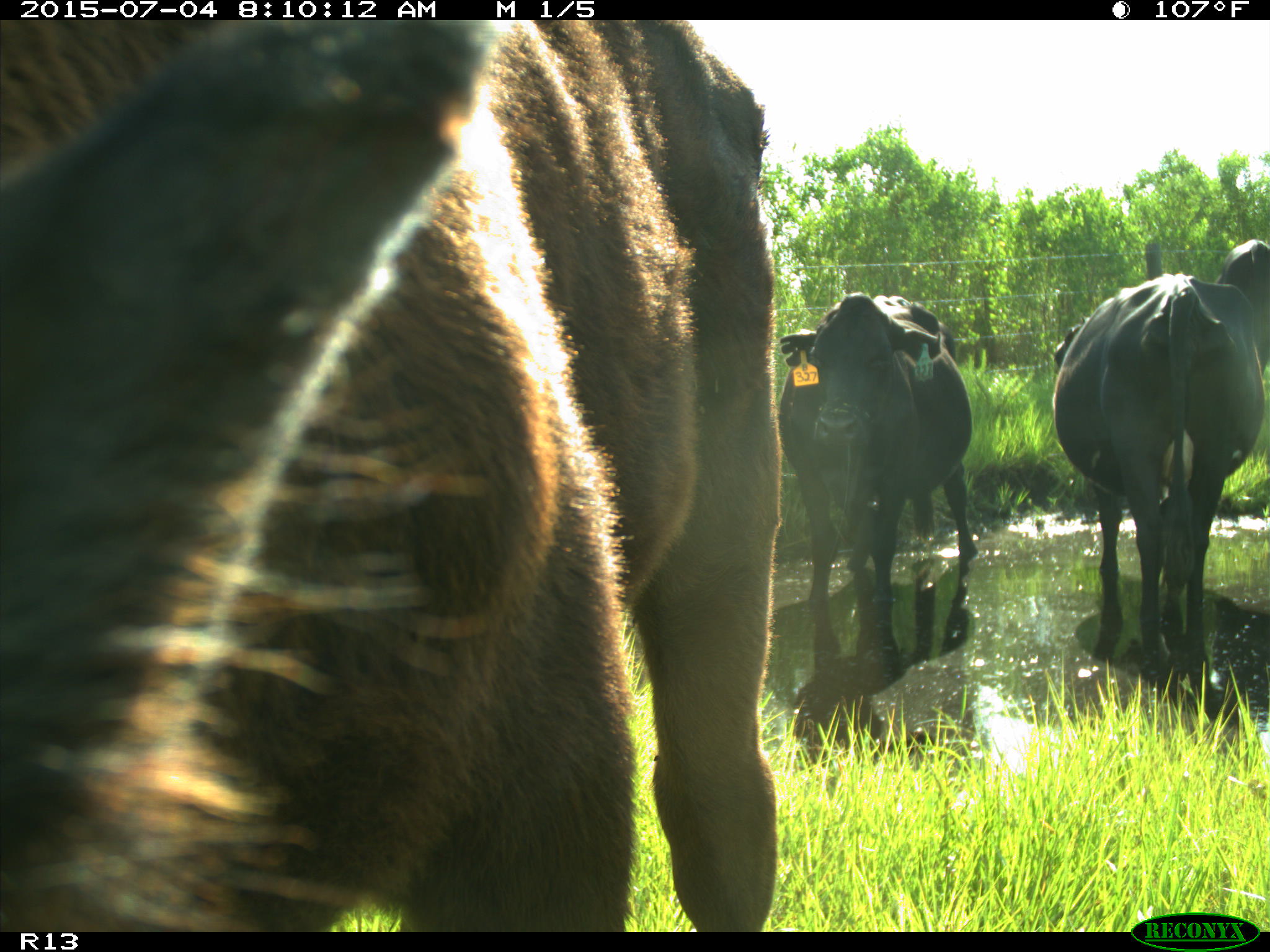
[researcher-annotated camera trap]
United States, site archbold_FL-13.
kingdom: Animalia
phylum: Chordata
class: Mammalia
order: Artiodactyla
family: Bovidae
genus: Bos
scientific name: Bos taurus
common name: domestic cow